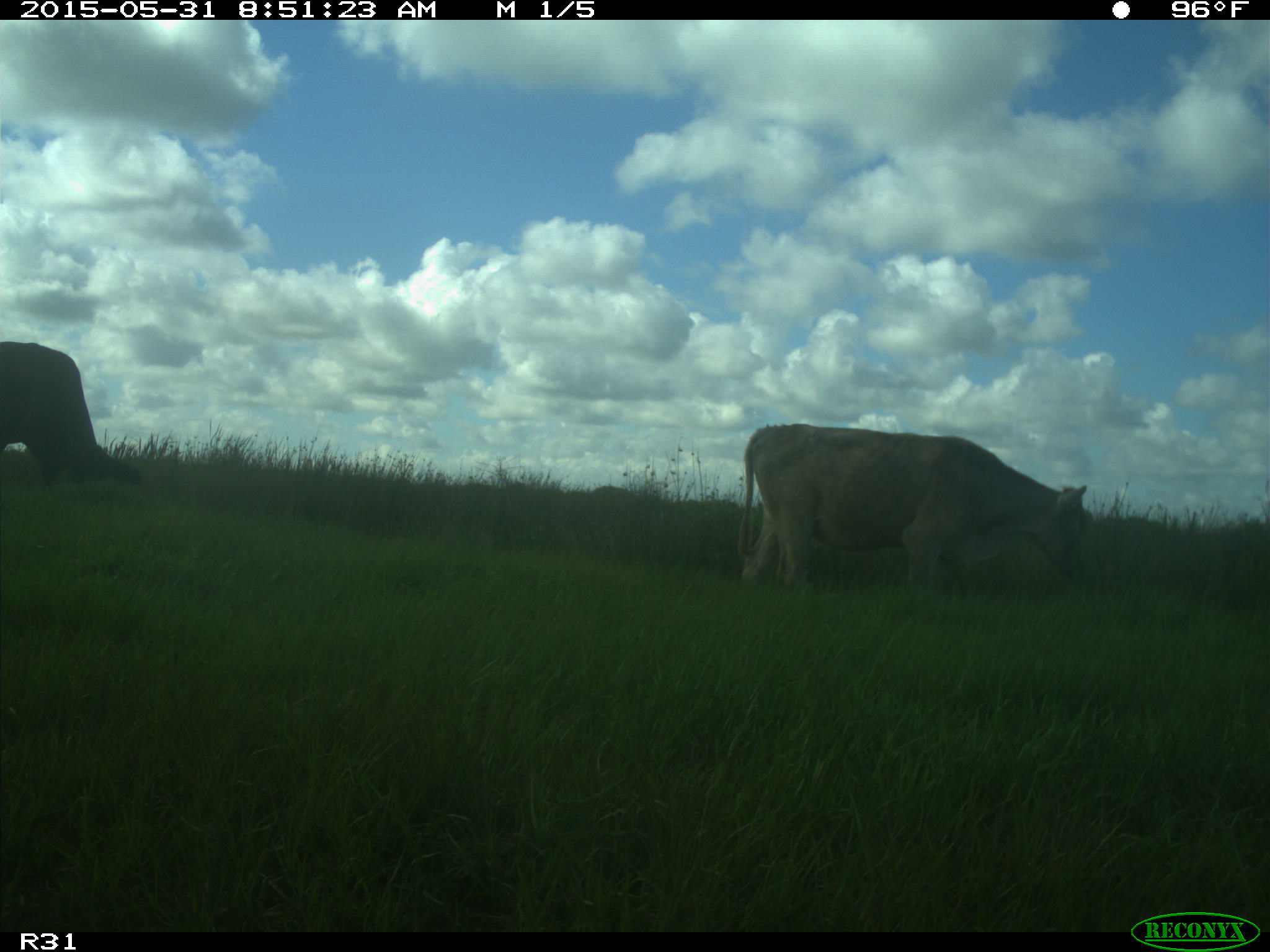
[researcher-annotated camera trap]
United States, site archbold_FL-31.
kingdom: Animalia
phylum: Chordata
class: Mammalia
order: Artiodactyla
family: Bovidae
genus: Bos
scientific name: Bos taurus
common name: domestic cow